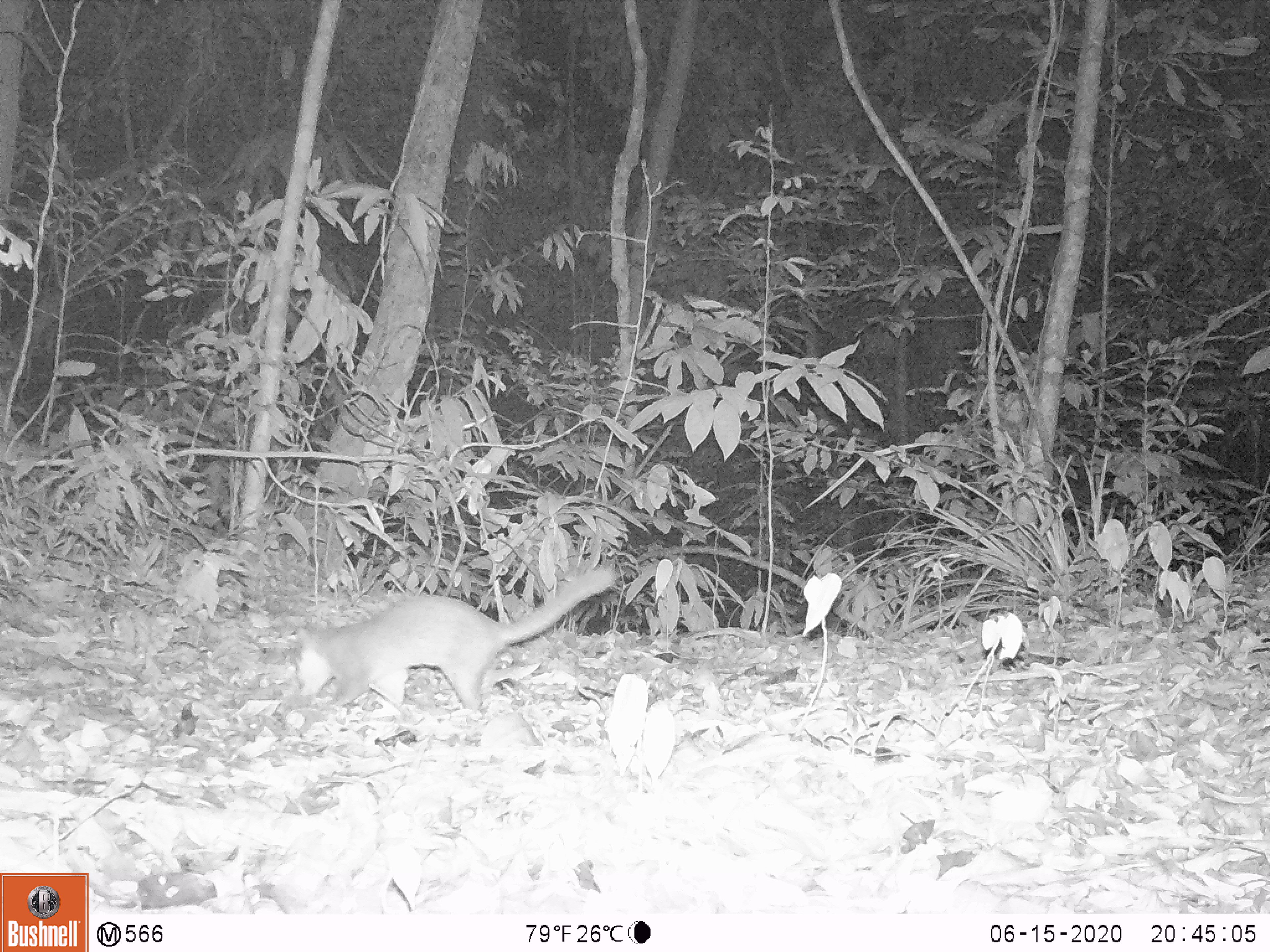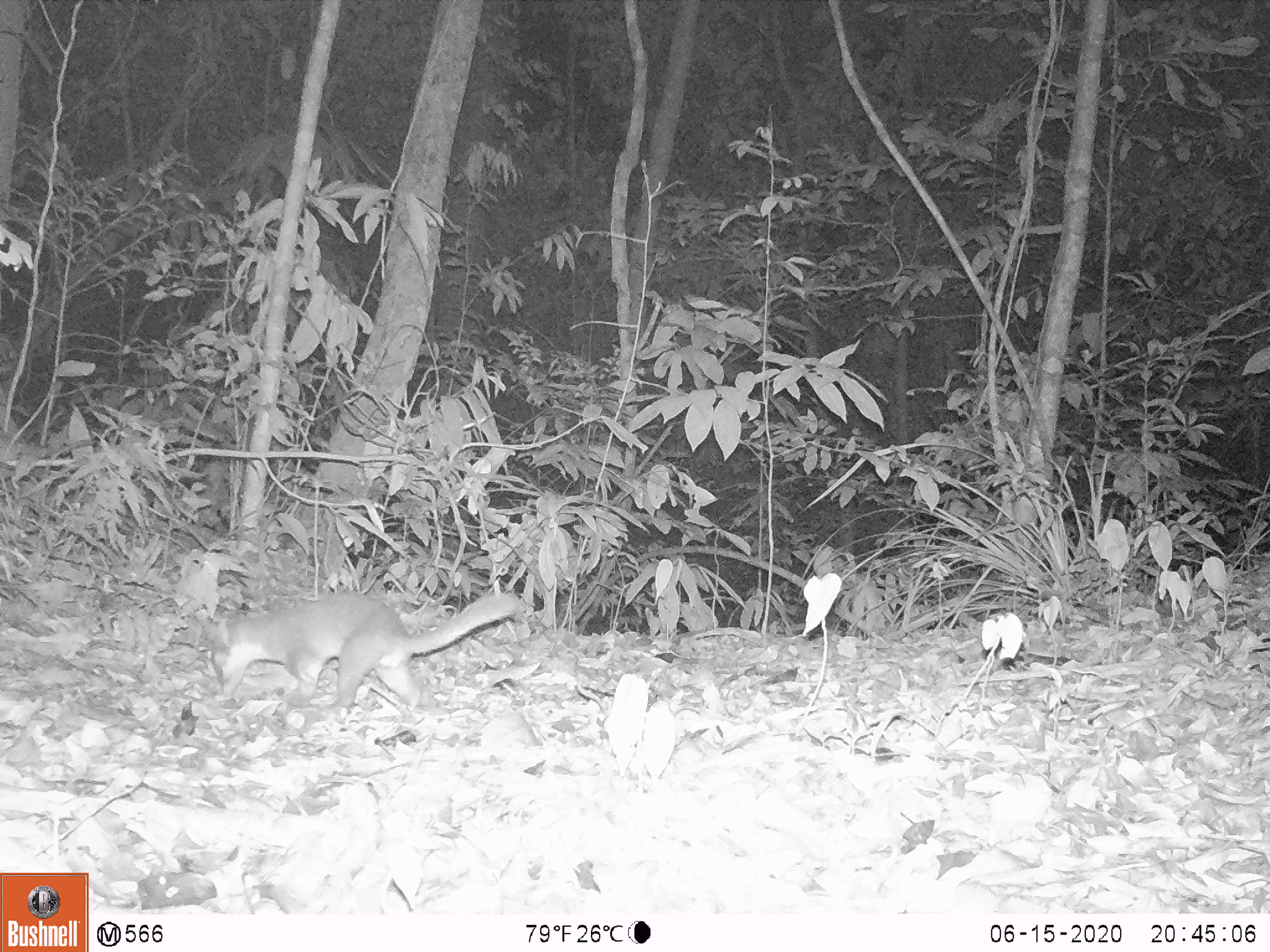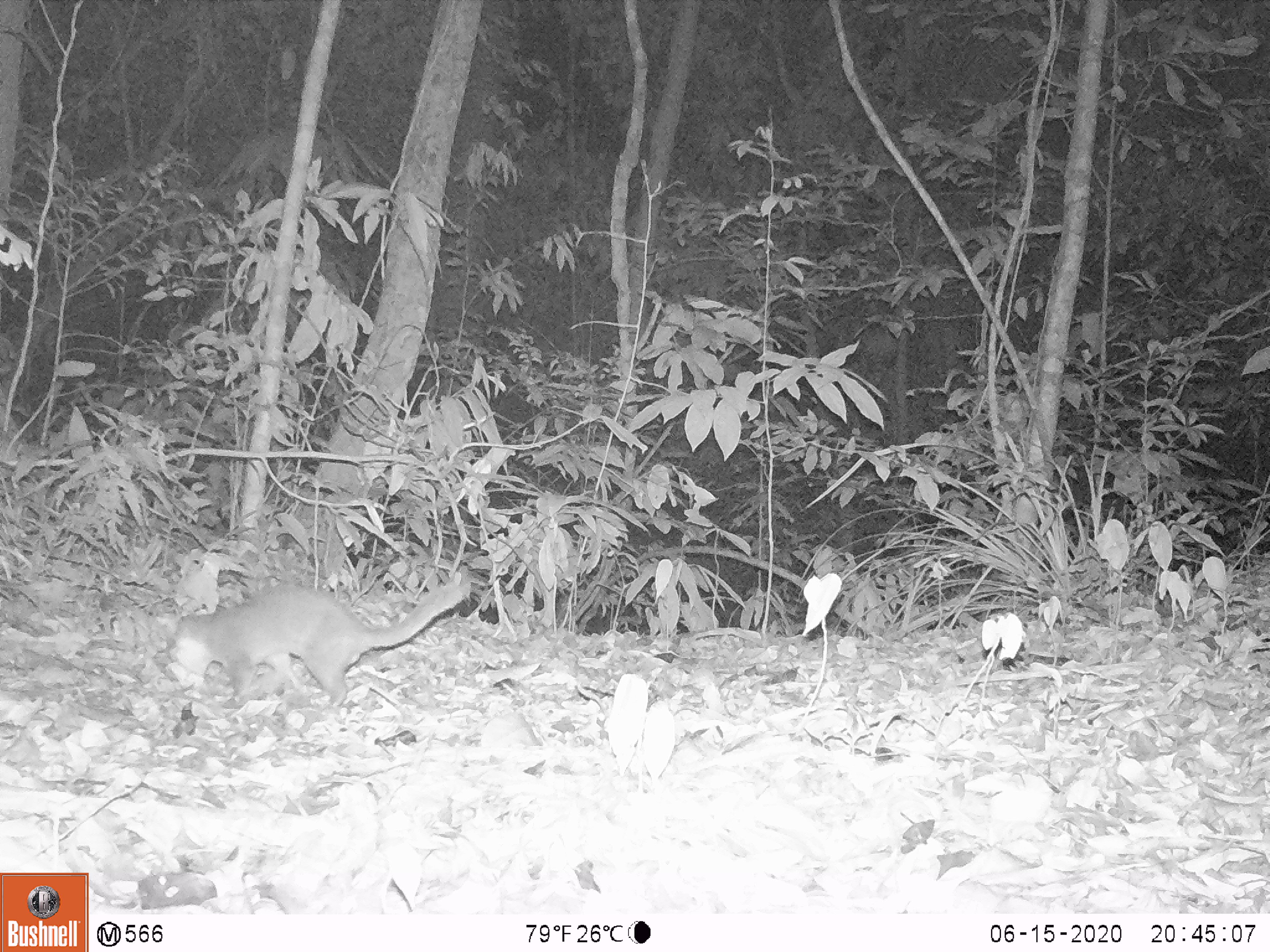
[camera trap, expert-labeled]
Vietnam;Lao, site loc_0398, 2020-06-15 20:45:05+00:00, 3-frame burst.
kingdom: Animalia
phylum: Chordata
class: Mammalia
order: Carnivora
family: Mustelidae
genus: Melogale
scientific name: Melogale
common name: ferret badger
Ferret badger (Melogale). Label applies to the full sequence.